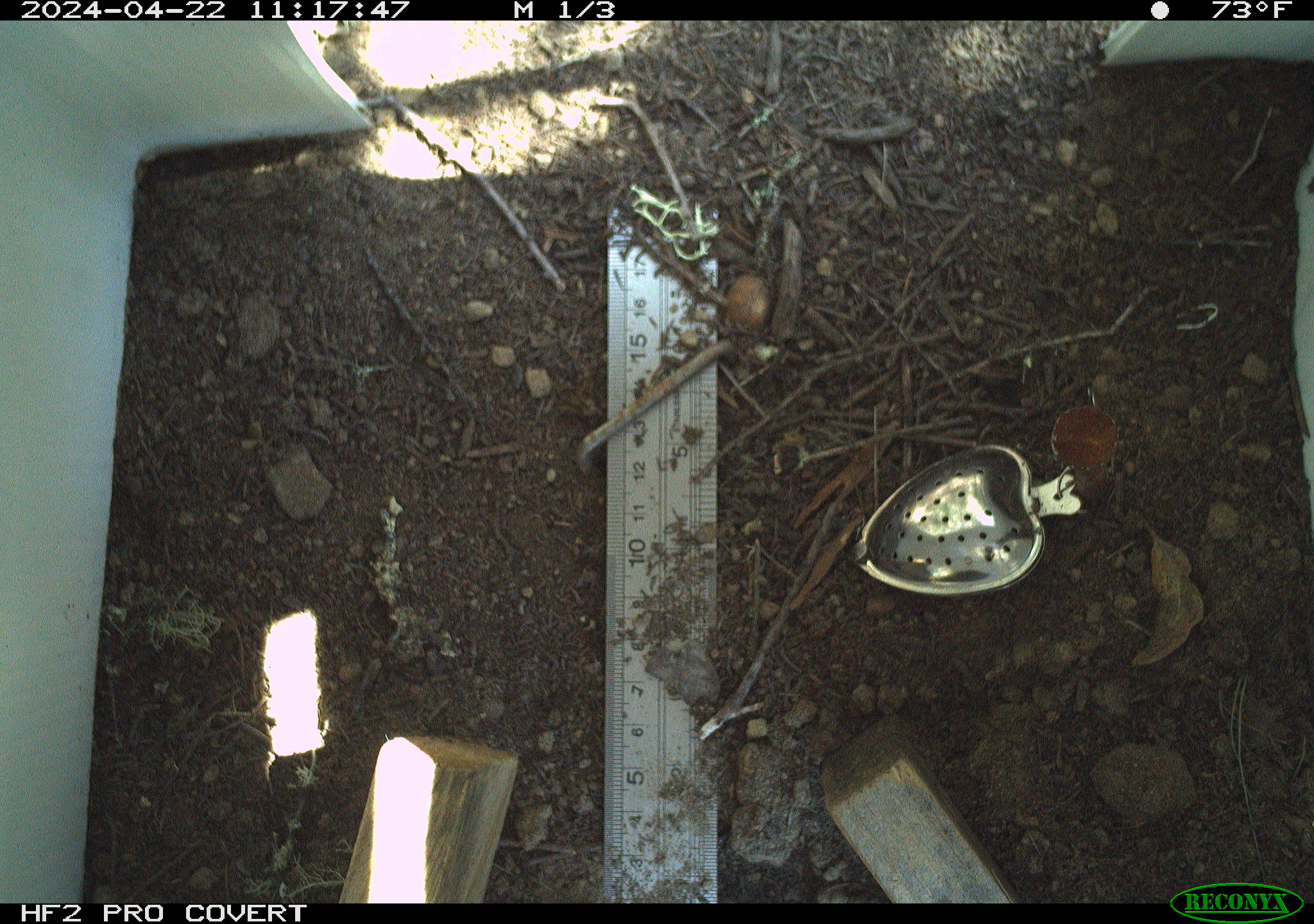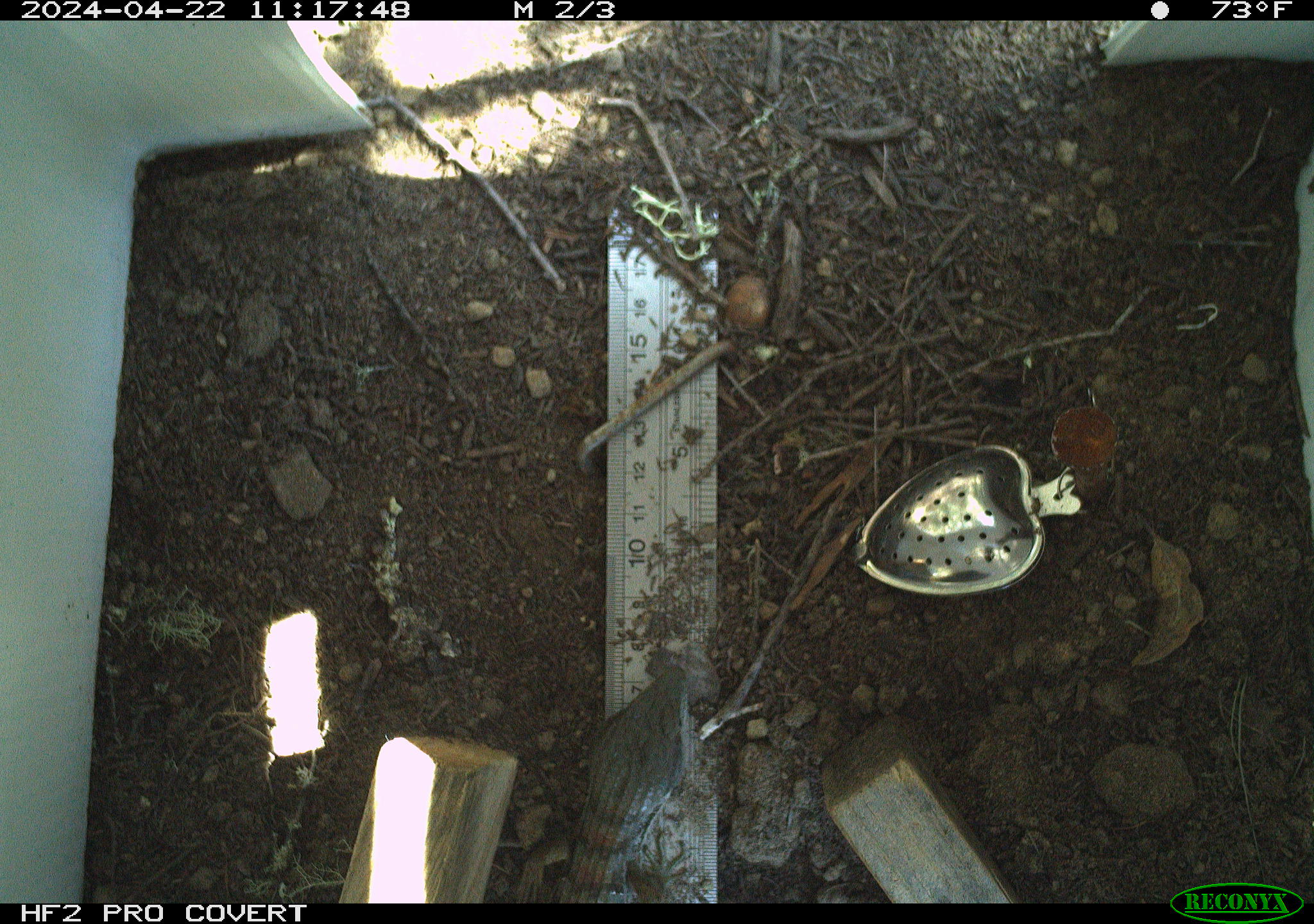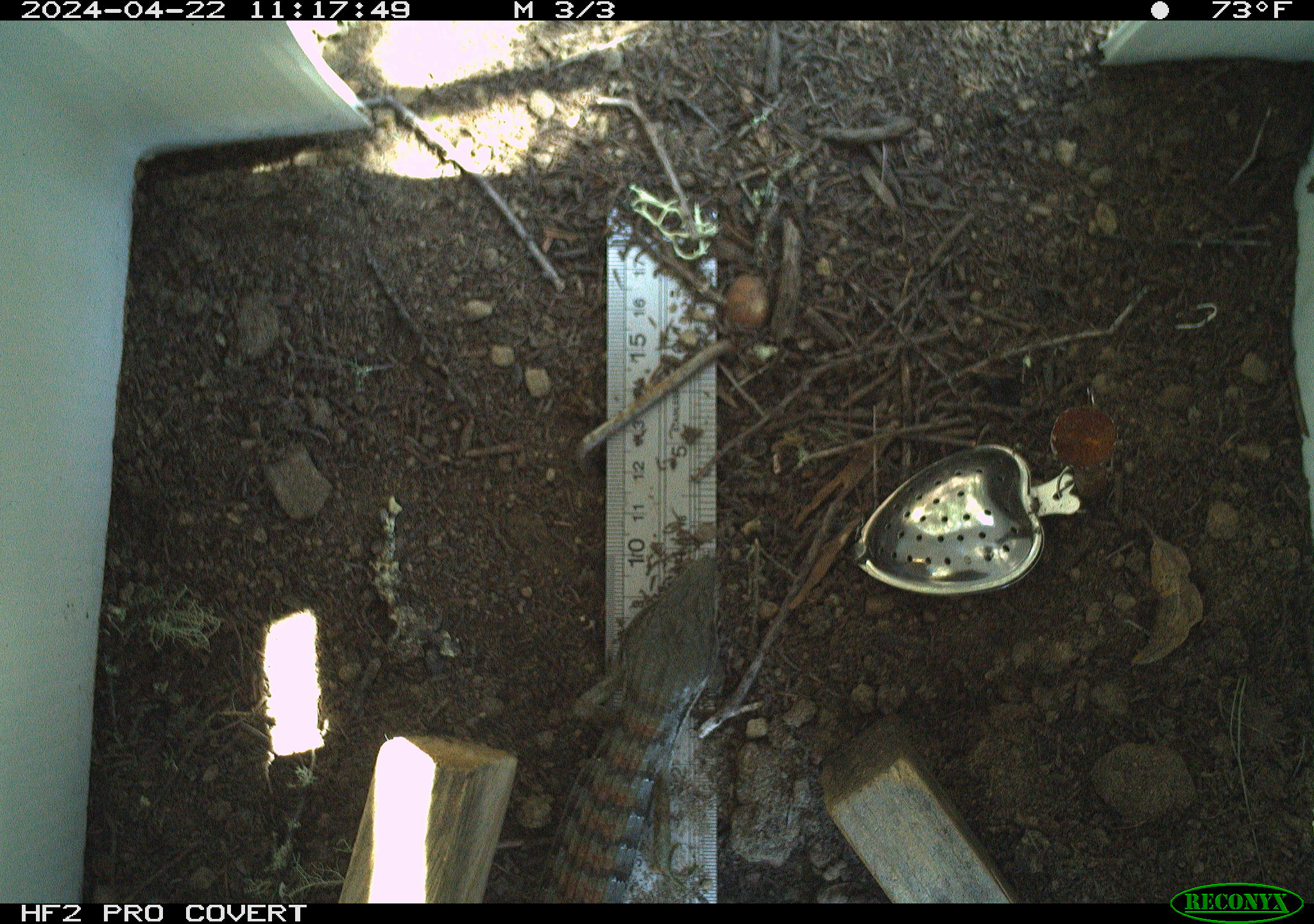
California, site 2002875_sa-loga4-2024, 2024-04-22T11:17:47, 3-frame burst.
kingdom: Animalia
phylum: Chordata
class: Reptilia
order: Squamata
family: Anguidae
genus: Elgaria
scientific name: Elgaria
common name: alligator lizards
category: elgaria species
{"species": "elgaria species (alligator lizards) (Elgaria)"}